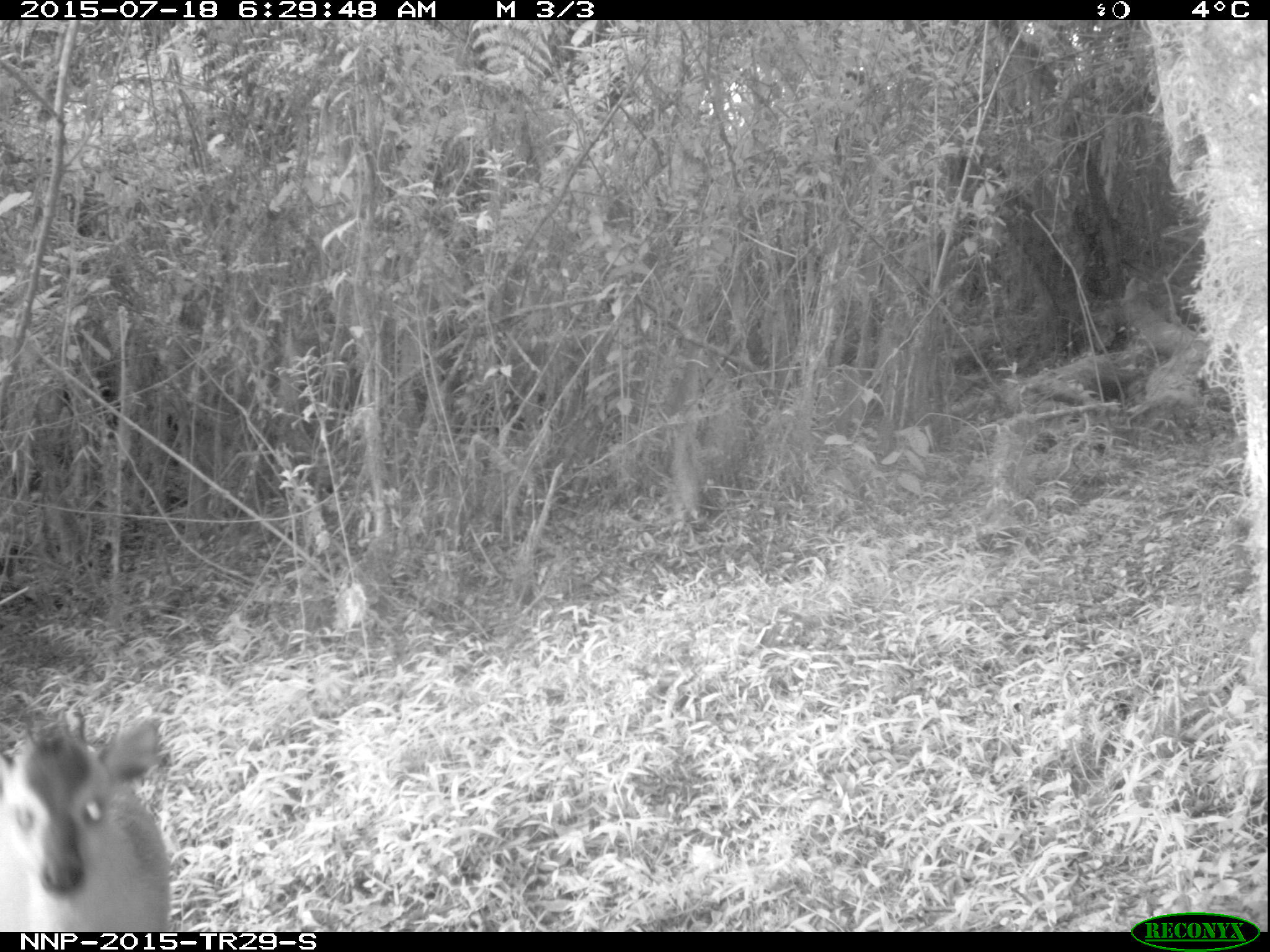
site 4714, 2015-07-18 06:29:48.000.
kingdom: Animalia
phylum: Chordata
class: Mammalia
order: Artiodactyla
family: Bovidae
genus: Cephalophus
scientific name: Cephalophus nigrifrons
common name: black-fronted duiker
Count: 1.